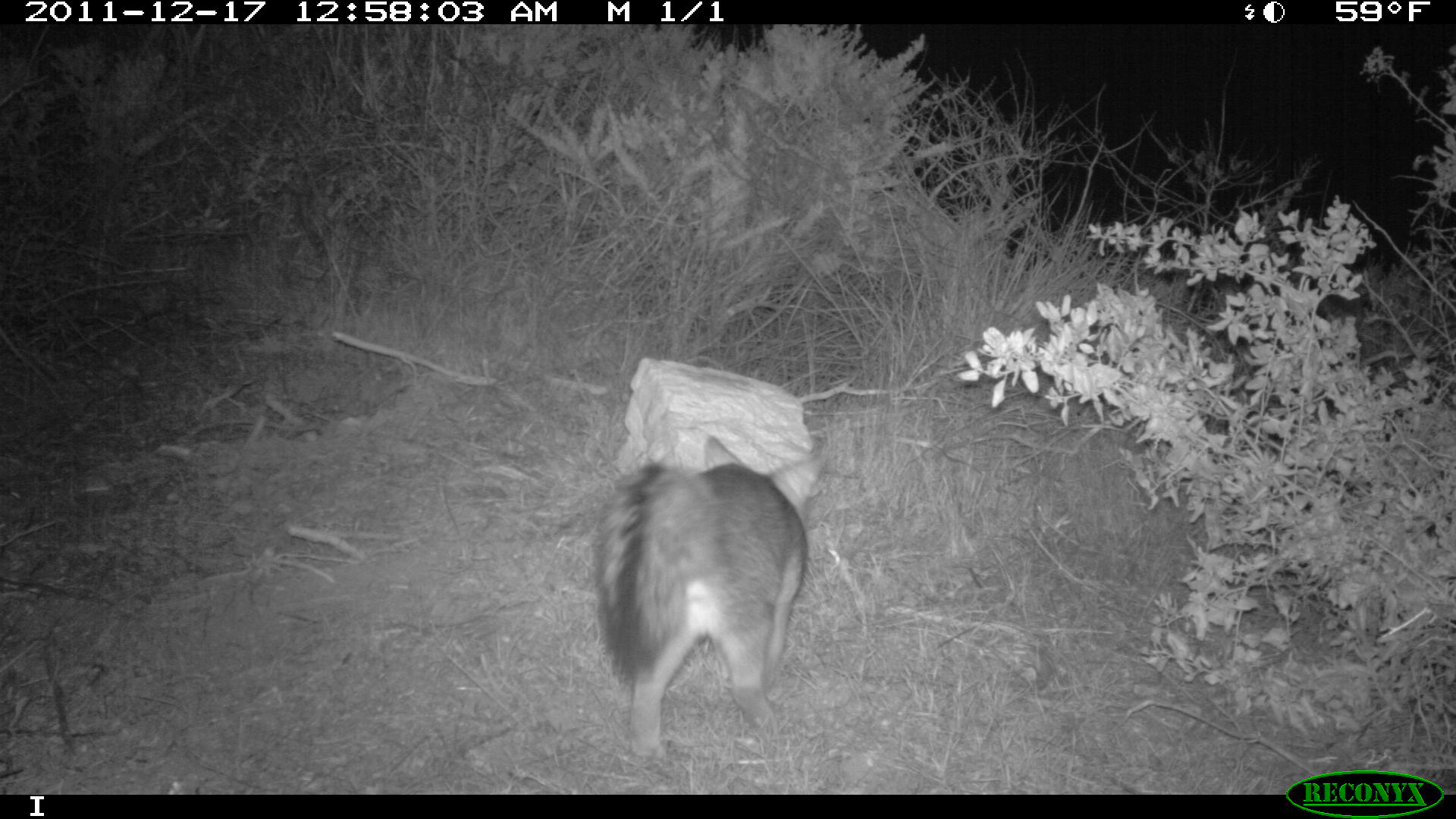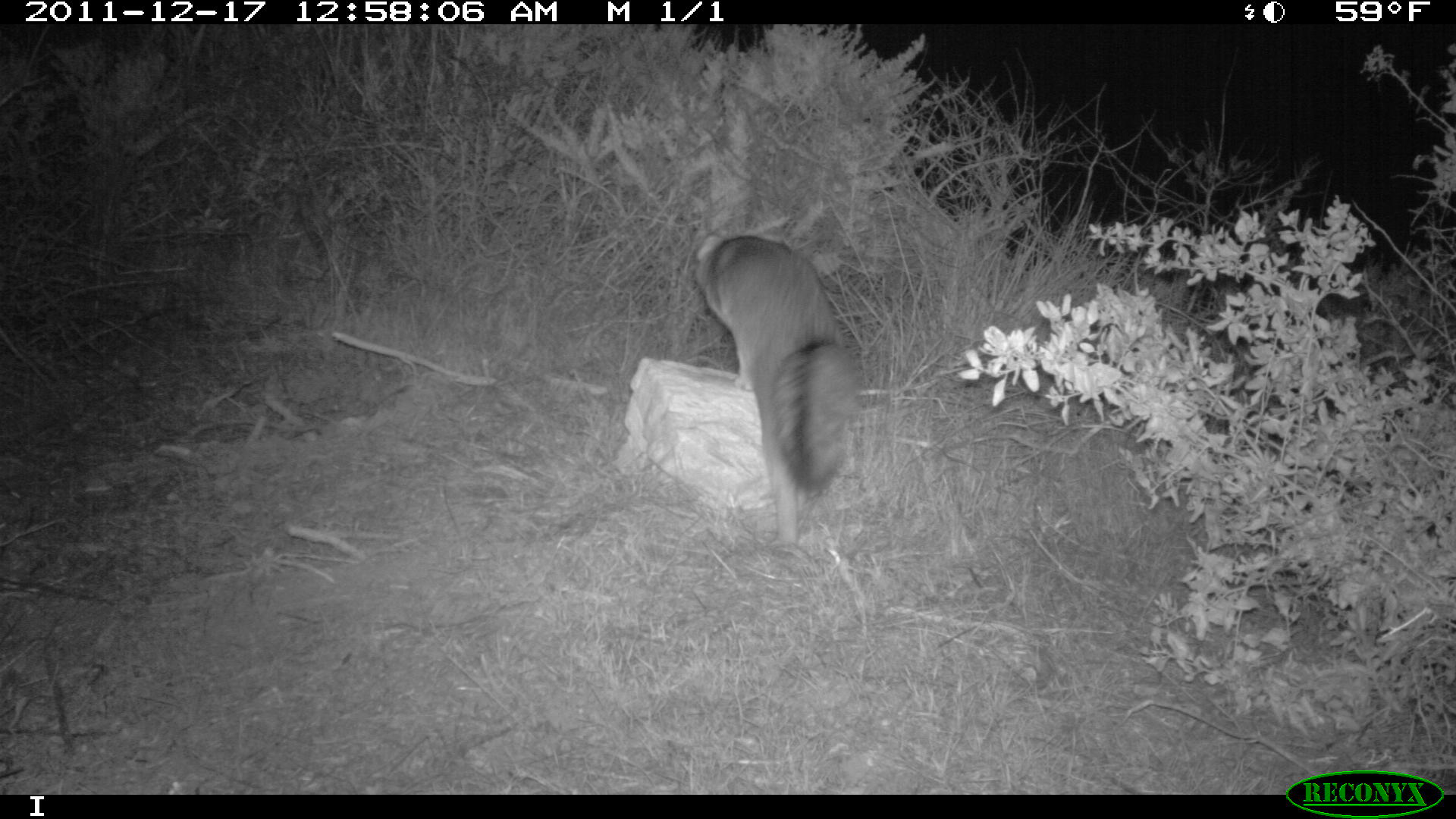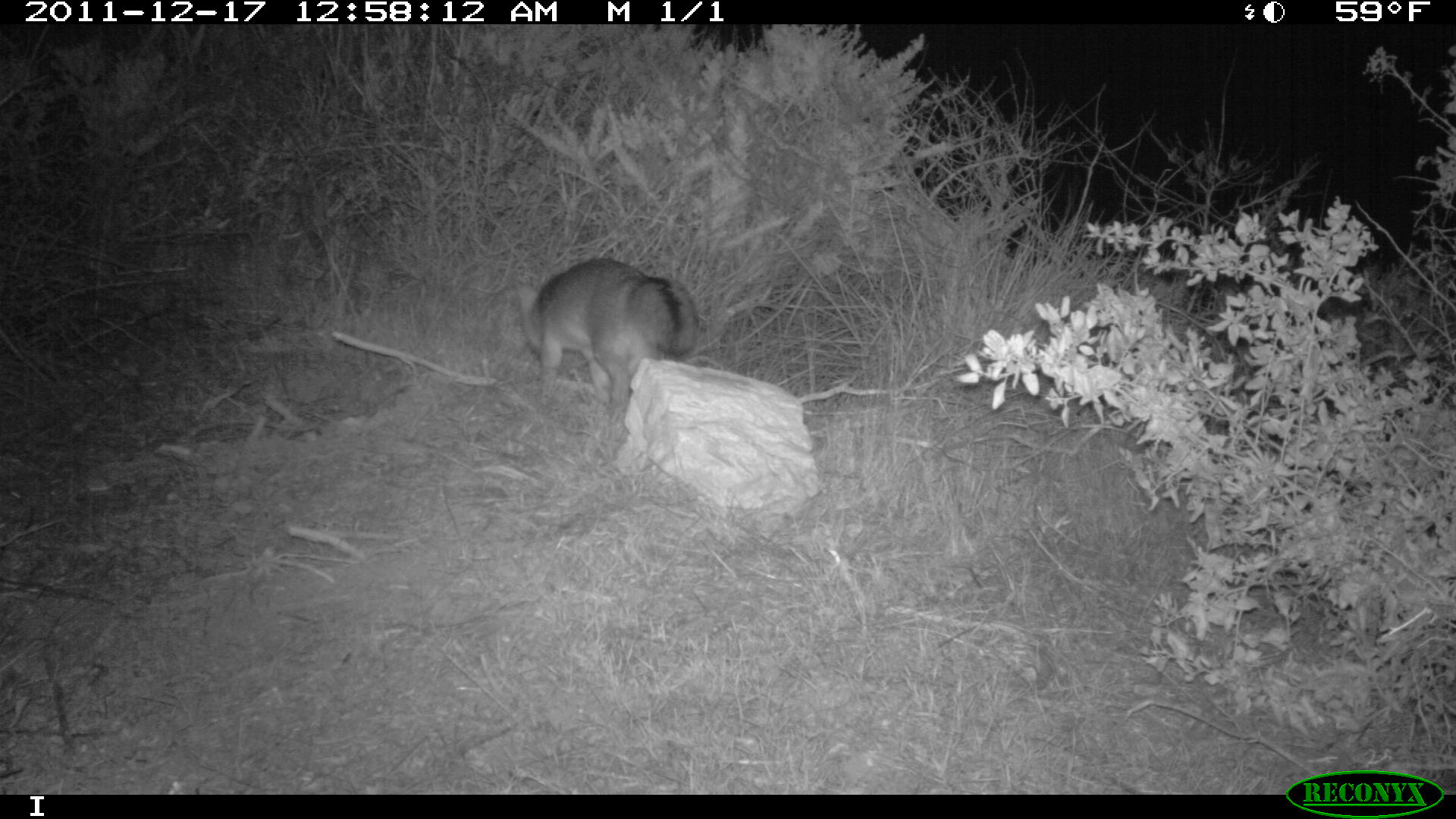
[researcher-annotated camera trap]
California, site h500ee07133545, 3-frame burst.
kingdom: Animalia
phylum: Chordata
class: Mammalia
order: Carnivora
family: Canidae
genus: Urocyon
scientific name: Urocyon littoralis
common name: island fox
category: fox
Fox (island fox) (Urocyon littoralis).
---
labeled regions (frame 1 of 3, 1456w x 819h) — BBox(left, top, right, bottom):
fox: BBox(594, 435, 827, 759)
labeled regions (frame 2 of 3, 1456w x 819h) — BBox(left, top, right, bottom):
fox: BBox(694, 226, 859, 551)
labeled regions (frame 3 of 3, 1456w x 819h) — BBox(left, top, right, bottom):
fox: BBox(516, 256, 701, 442)